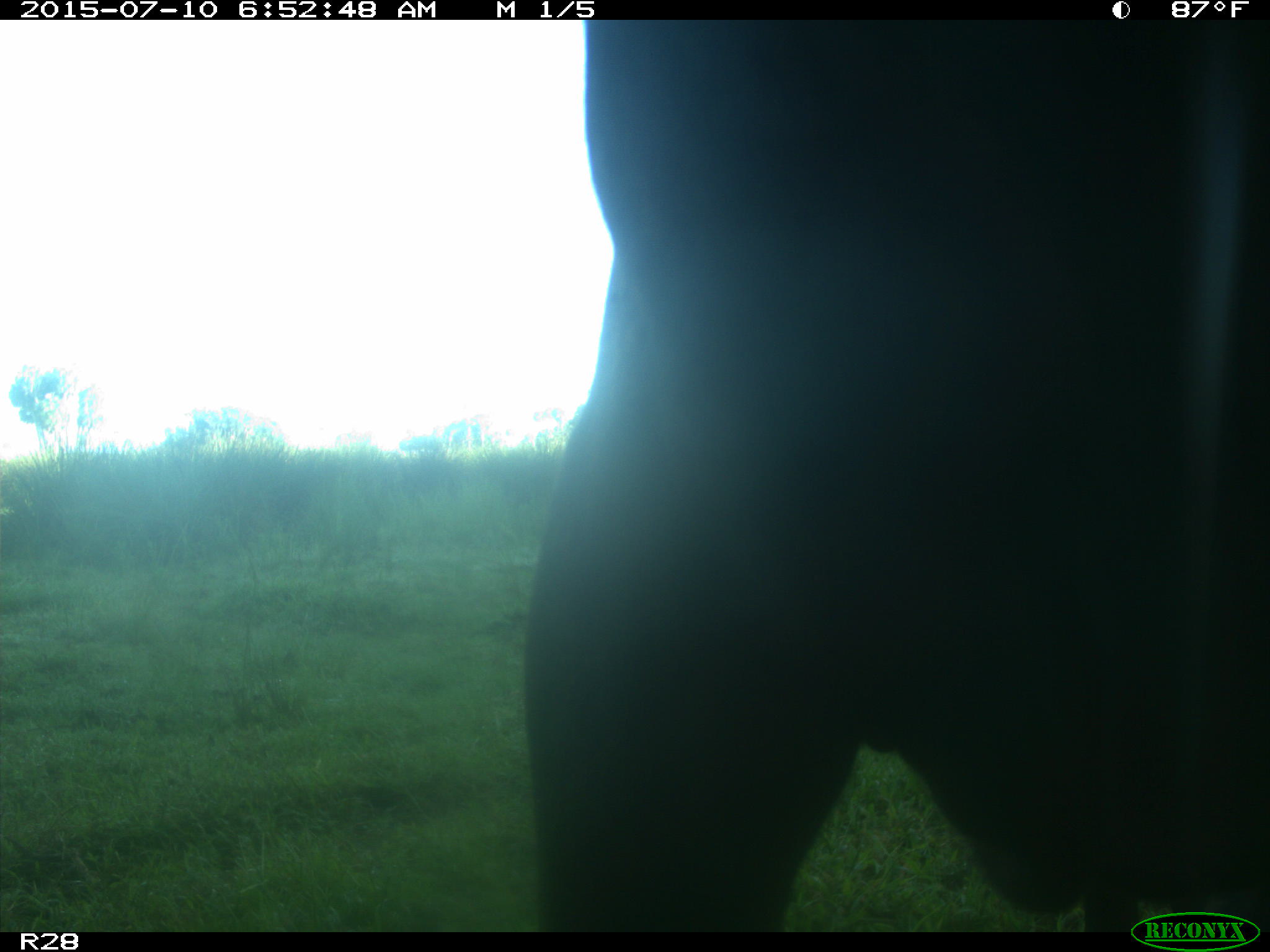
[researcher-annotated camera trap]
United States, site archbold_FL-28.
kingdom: Animalia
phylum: Chordata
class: Mammalia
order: Artiodactyla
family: Bovidae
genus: Bos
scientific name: Bos taurus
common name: domestic cow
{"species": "Bos taurus (domestic cow)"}